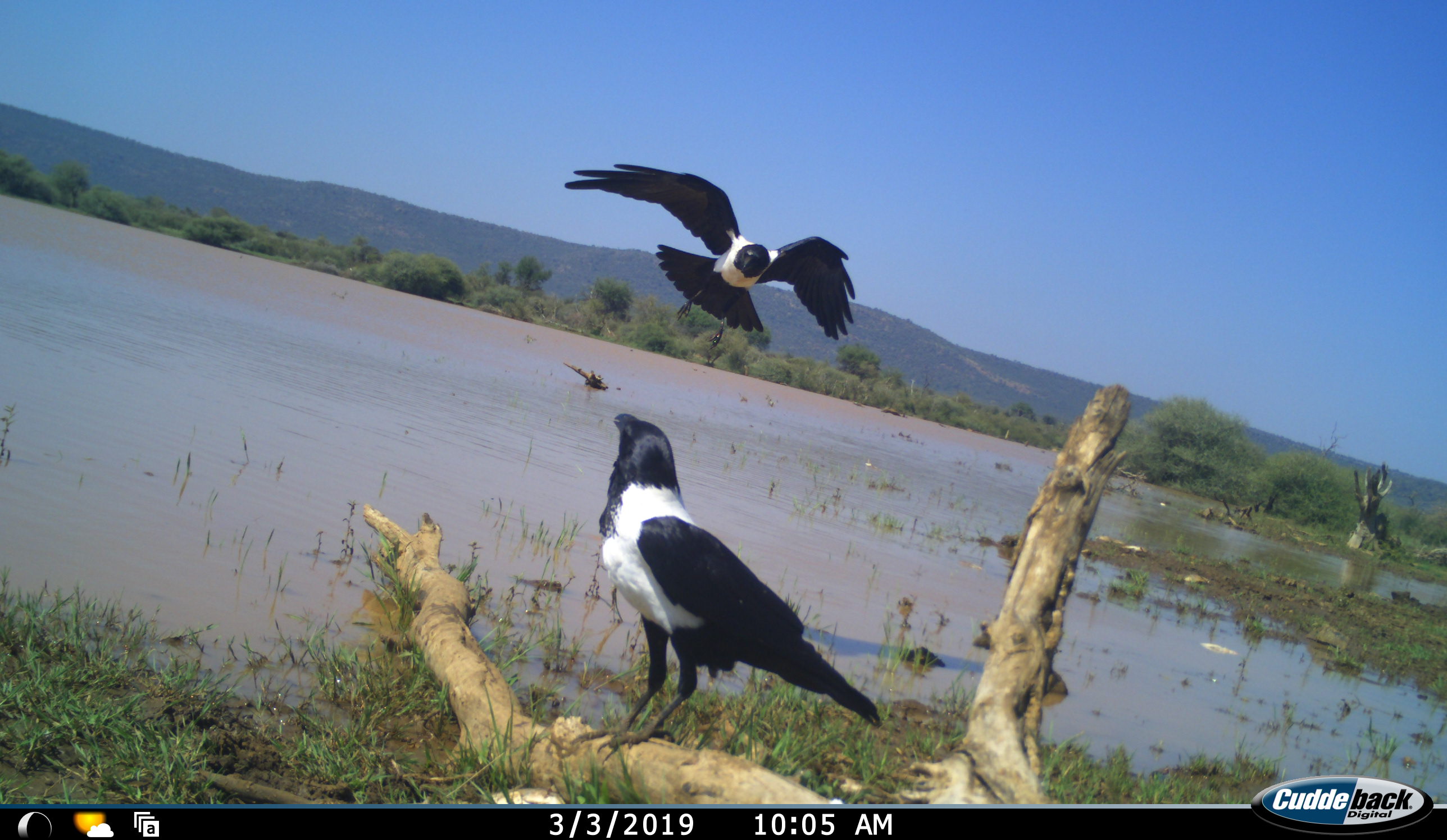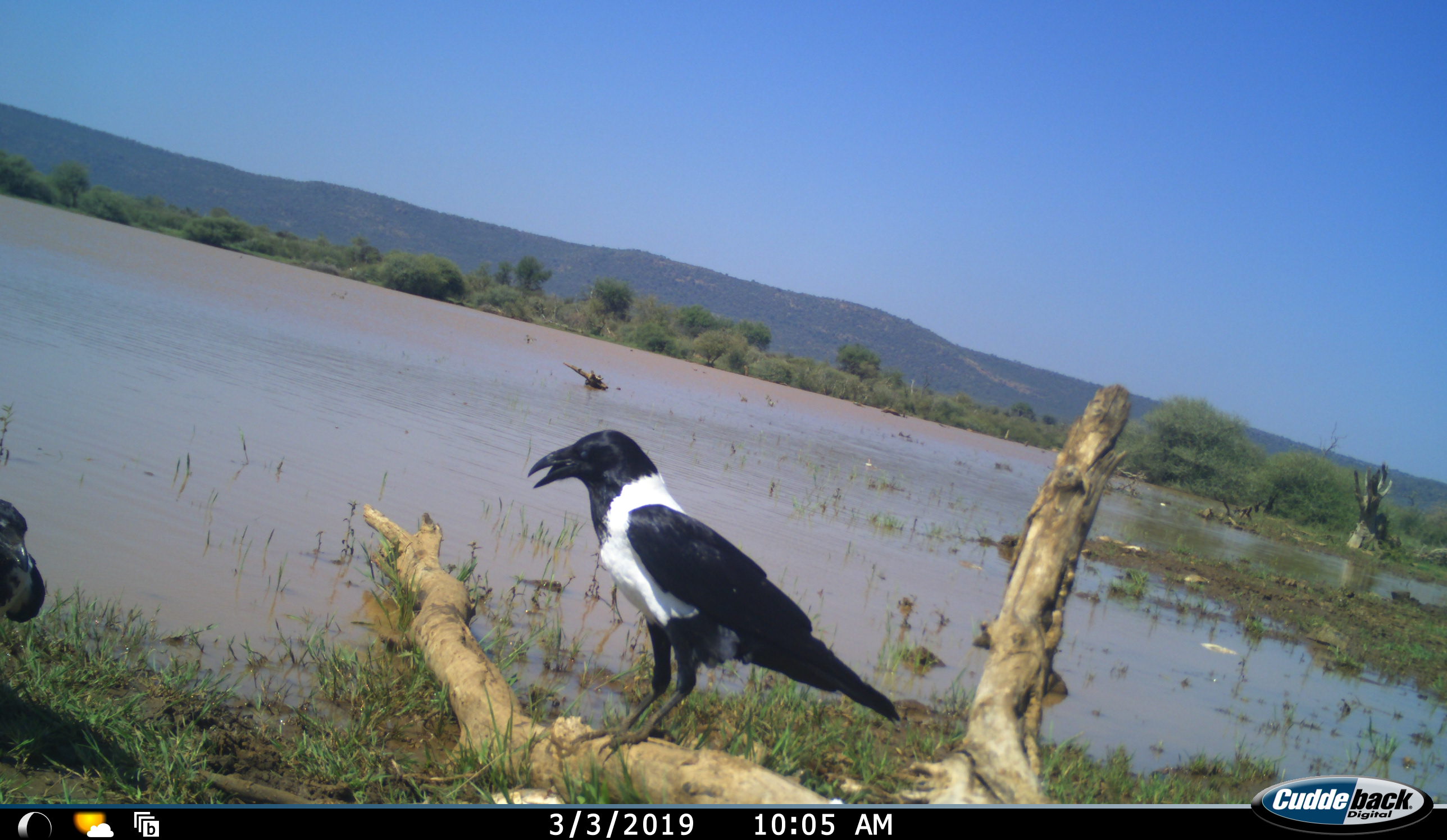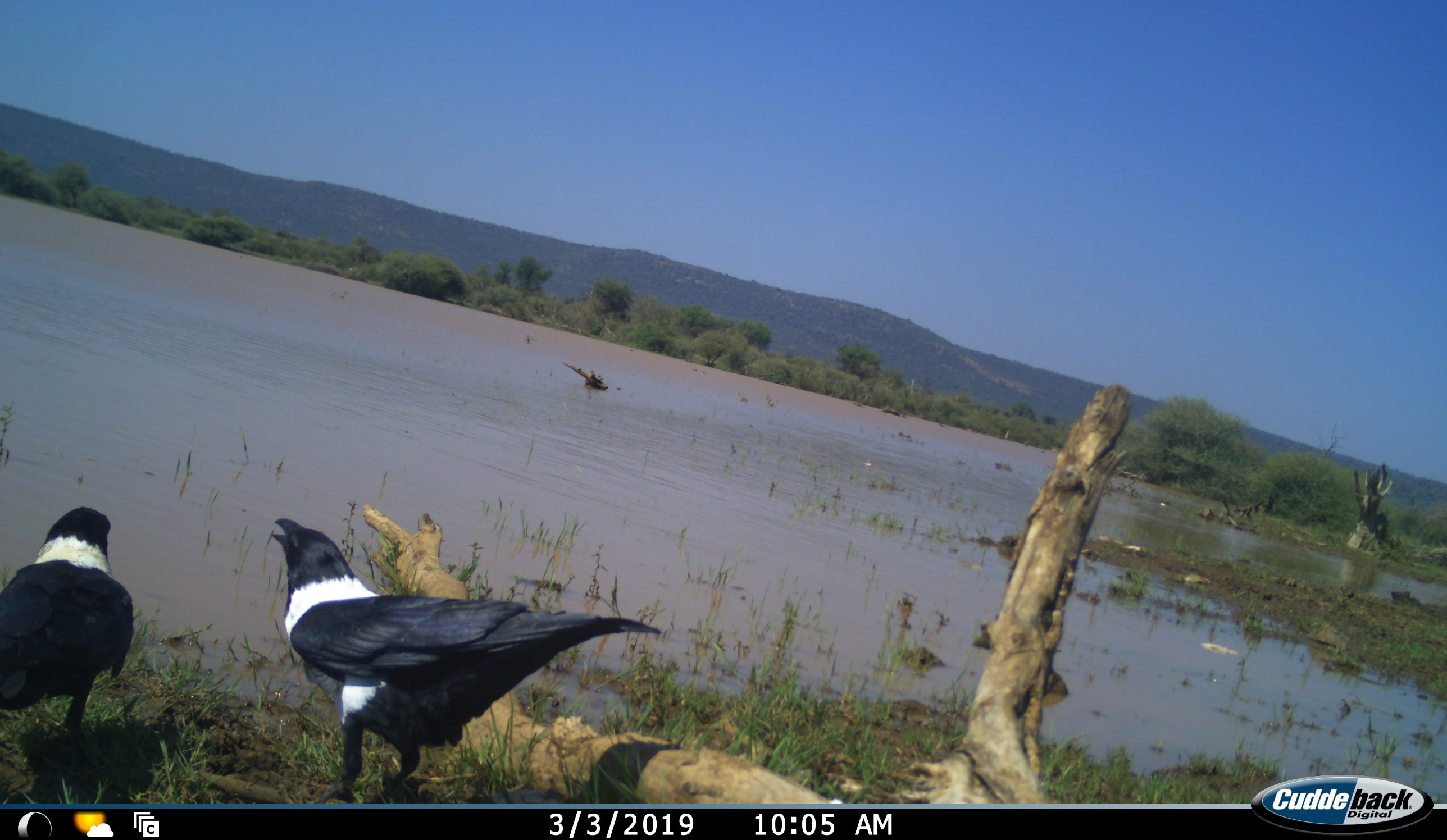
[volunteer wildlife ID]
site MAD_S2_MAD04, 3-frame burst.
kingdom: Animalia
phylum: Chordata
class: Aves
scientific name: Aves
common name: bird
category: birdother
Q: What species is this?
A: Birdother (bird) (Aves).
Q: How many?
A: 2.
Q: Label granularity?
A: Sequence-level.